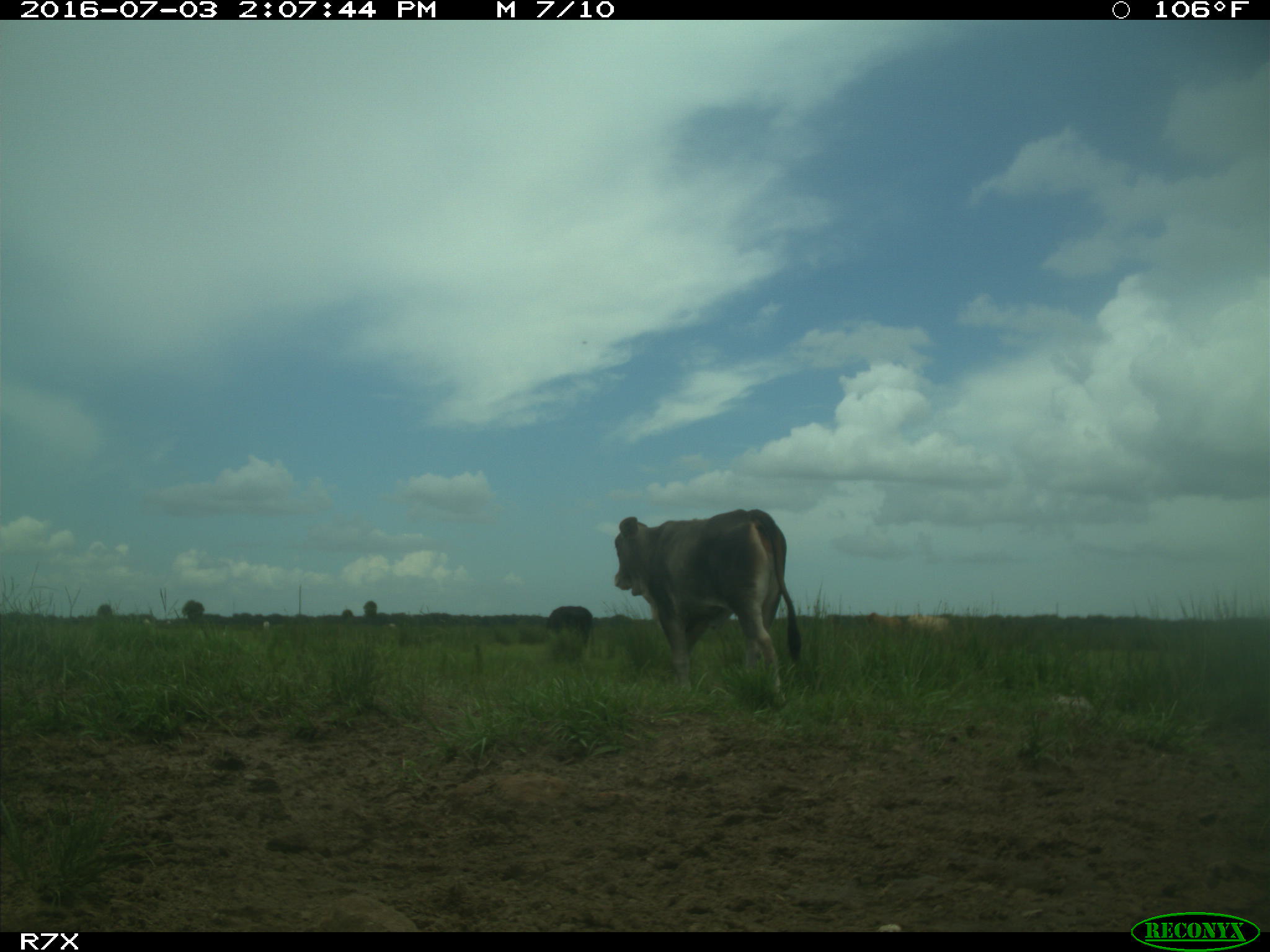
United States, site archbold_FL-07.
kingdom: Animalia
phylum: Chordata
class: Mammalia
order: Artiodactyla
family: Bovidae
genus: Bos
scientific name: Bos taurus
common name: domestic cow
Bos taurus (domestic cow).